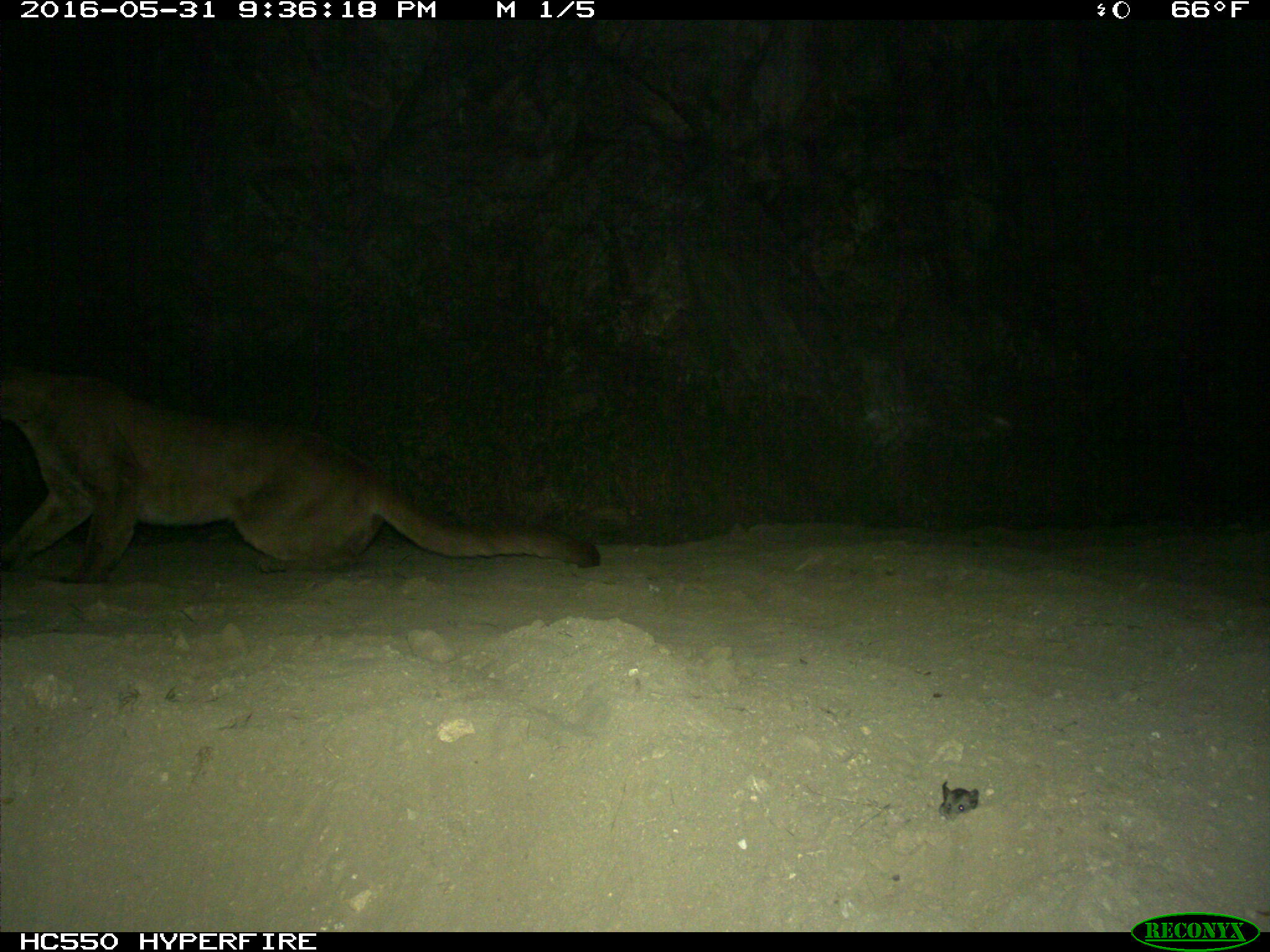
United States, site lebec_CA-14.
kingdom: Animalia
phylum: Chordata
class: Mammalia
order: Carnivora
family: Felidae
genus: Puma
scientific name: Puma concolor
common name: mountain lion